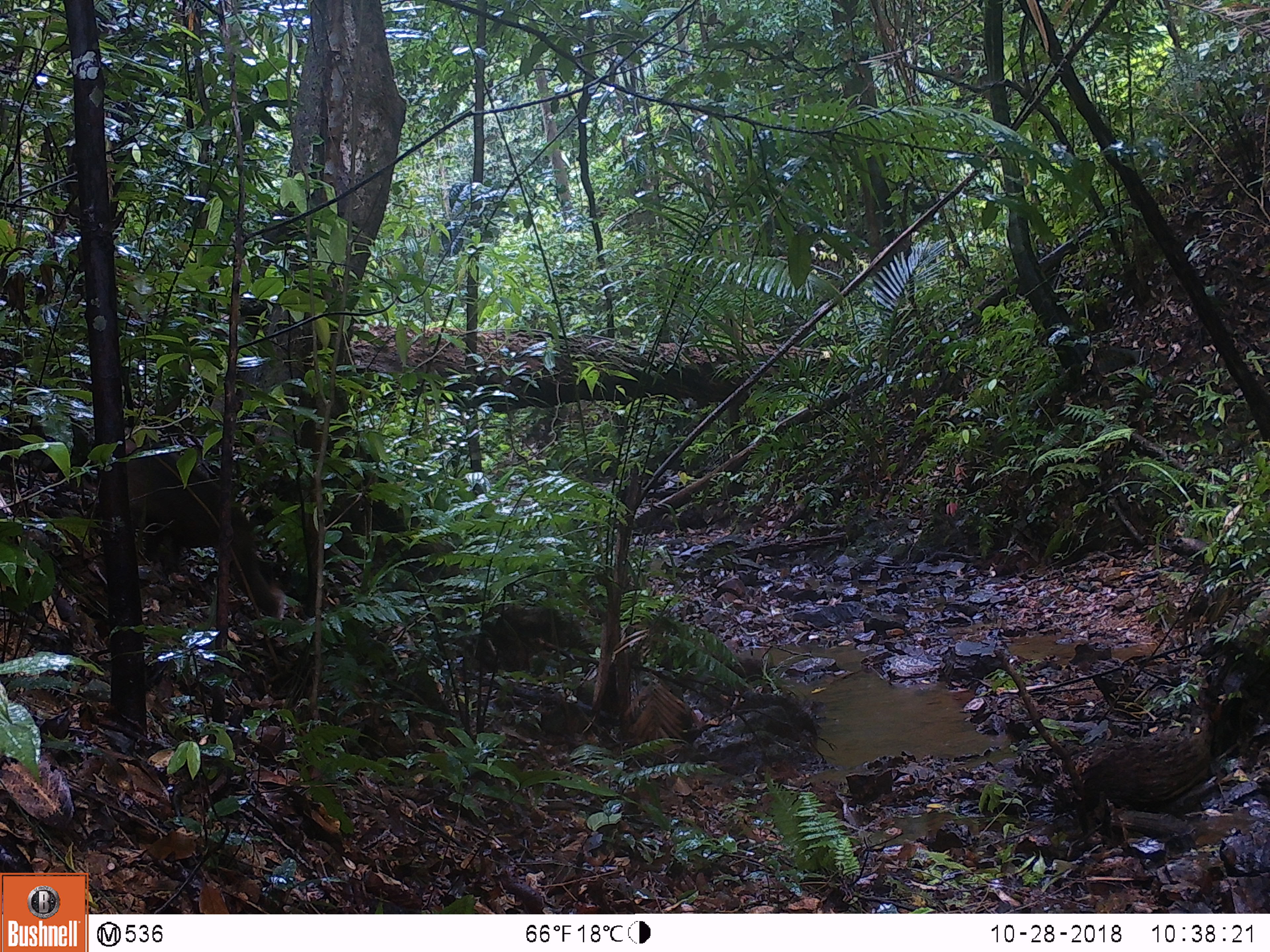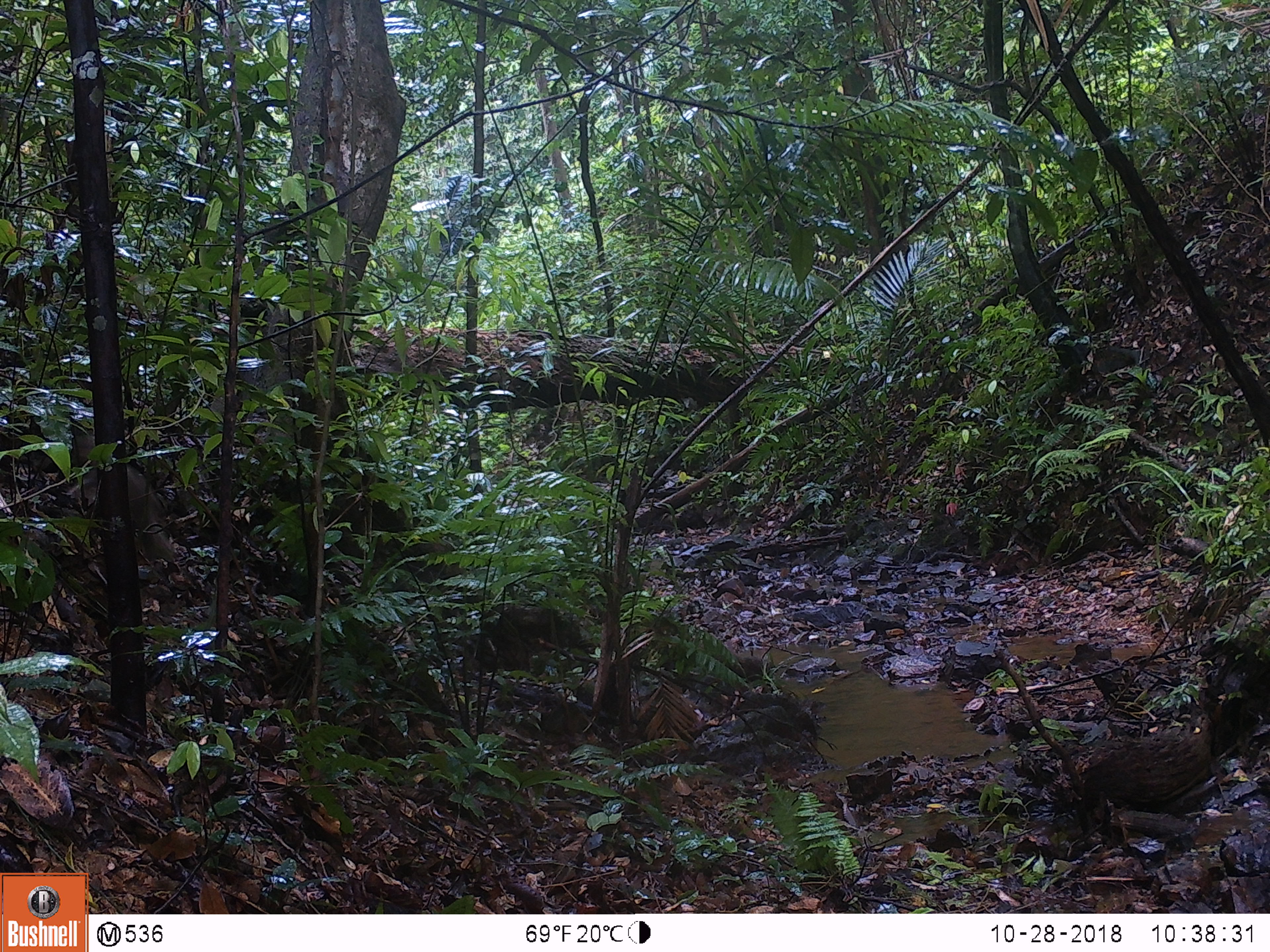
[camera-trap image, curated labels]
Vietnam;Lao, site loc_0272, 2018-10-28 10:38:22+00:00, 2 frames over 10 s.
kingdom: Animalia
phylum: Chordata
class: Mammalia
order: Primates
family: Cercopithecidae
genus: Macaca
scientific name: Macaca arctoides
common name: stump-tailed macaque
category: stump tailed macaque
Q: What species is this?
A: Stump tailed macaque (stump-tailed macaque) (Macaca arctoides).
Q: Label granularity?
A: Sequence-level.